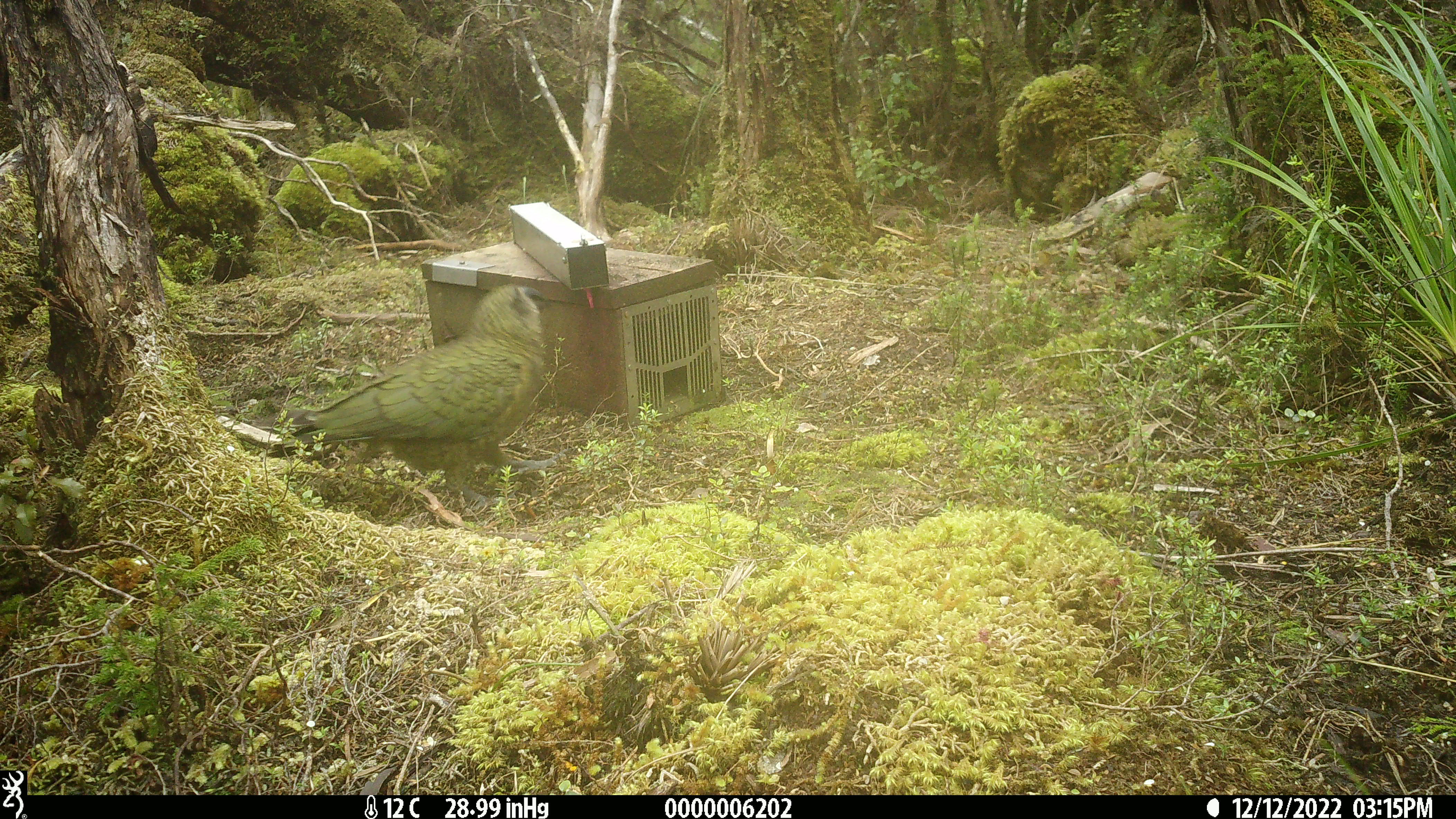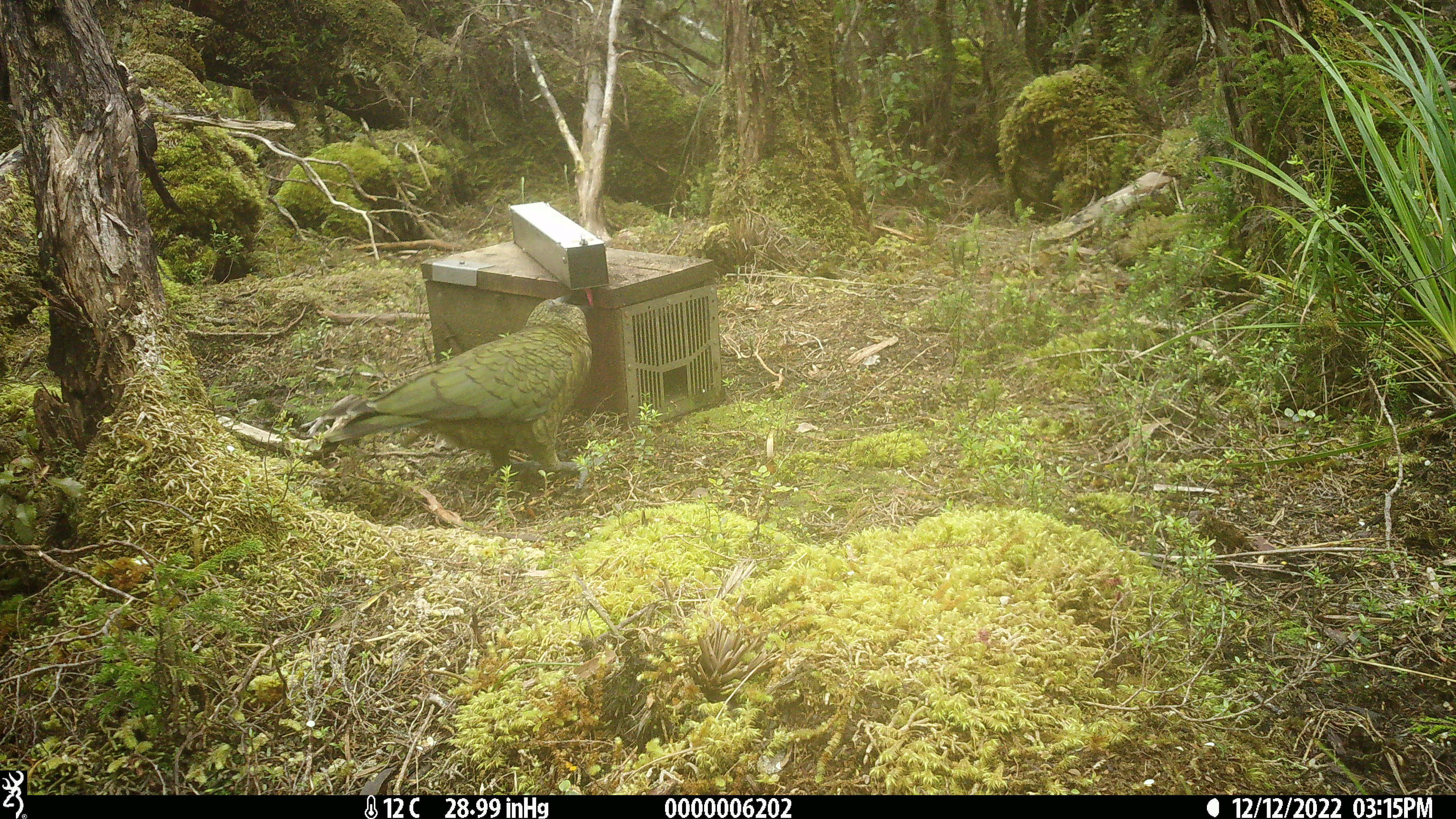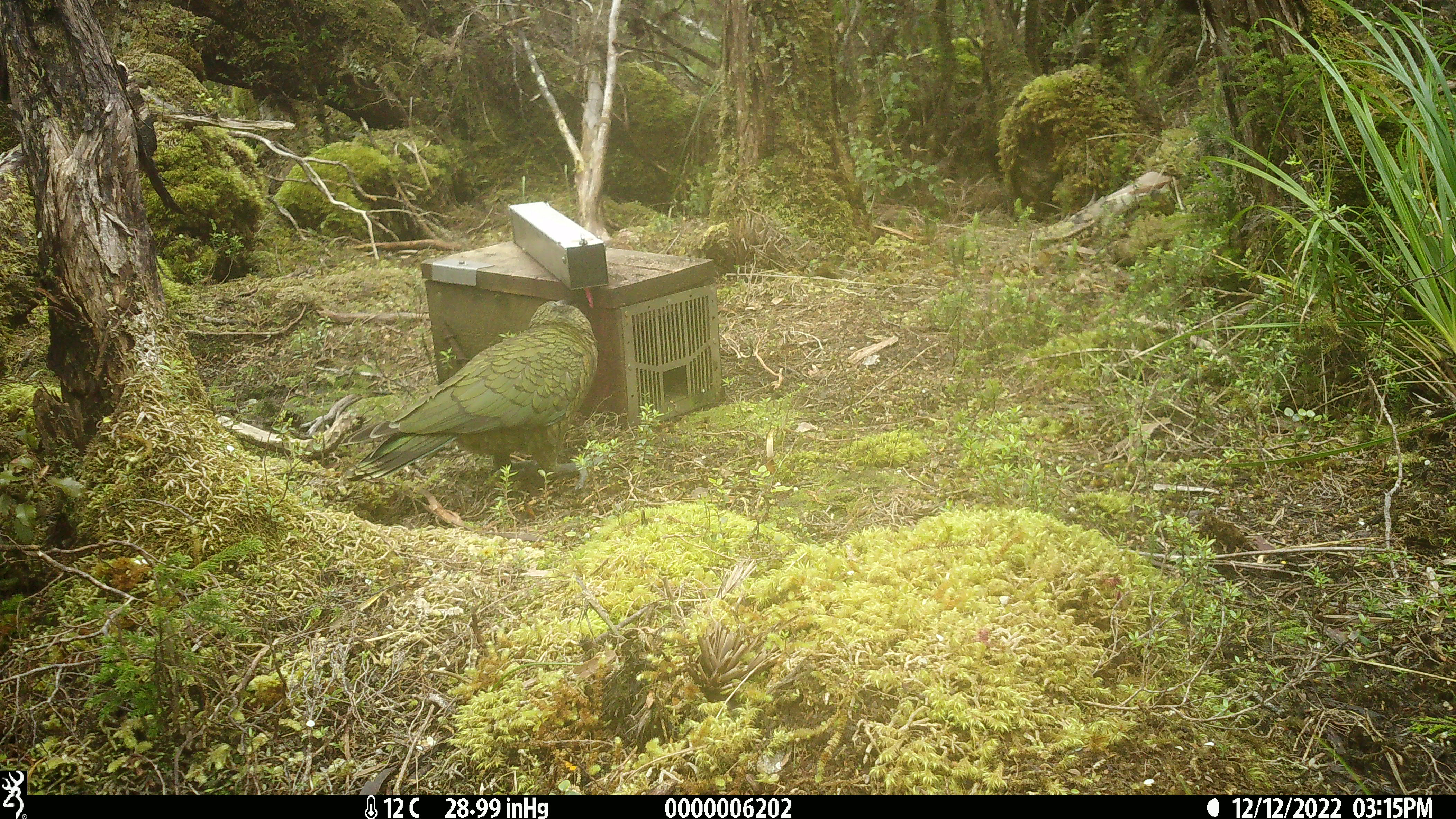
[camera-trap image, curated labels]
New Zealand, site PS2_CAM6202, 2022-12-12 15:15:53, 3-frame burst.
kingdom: Animalia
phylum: Chordata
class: Aves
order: Psittaciformes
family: Strigopidae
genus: Nestor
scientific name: Nestor notabilis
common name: kea